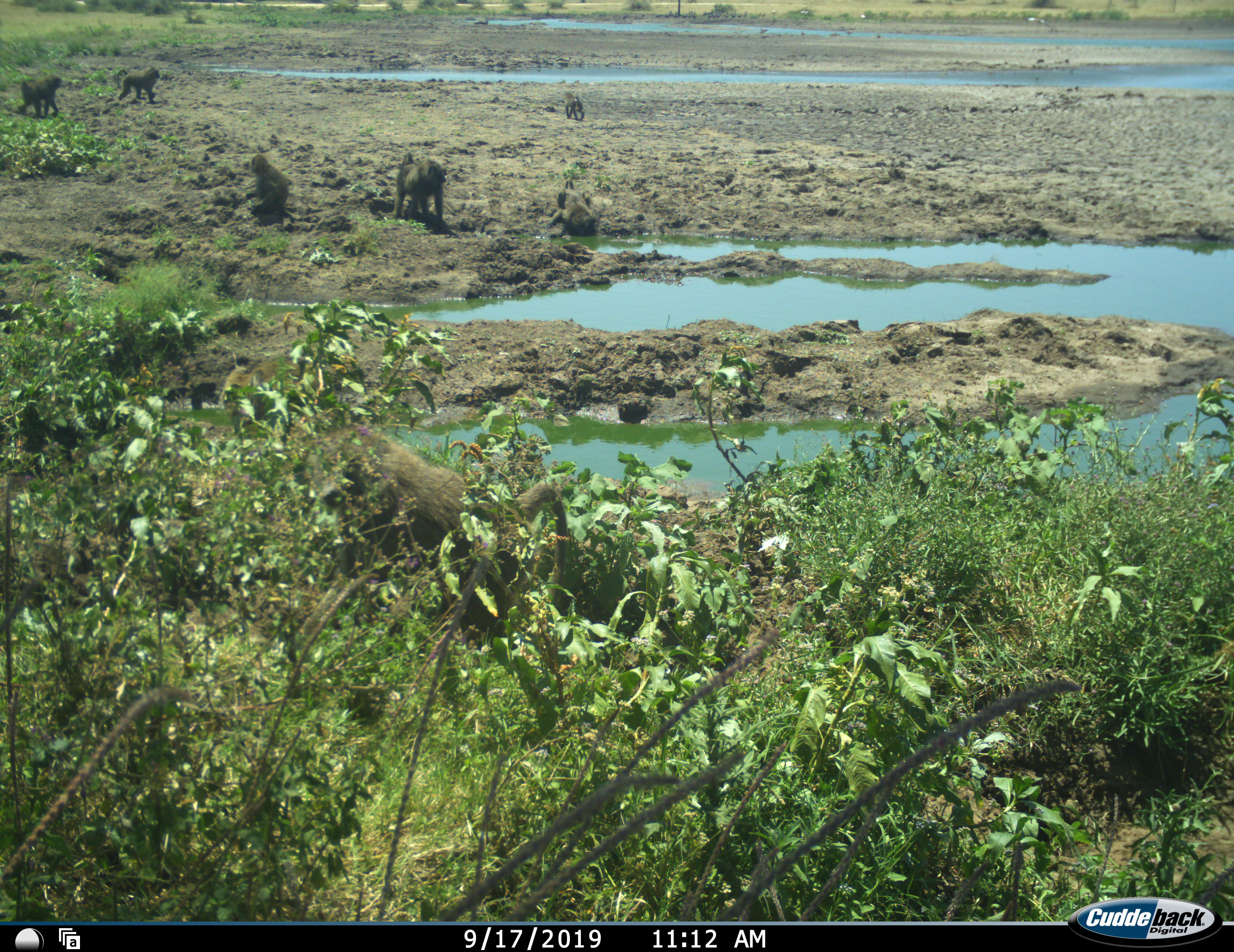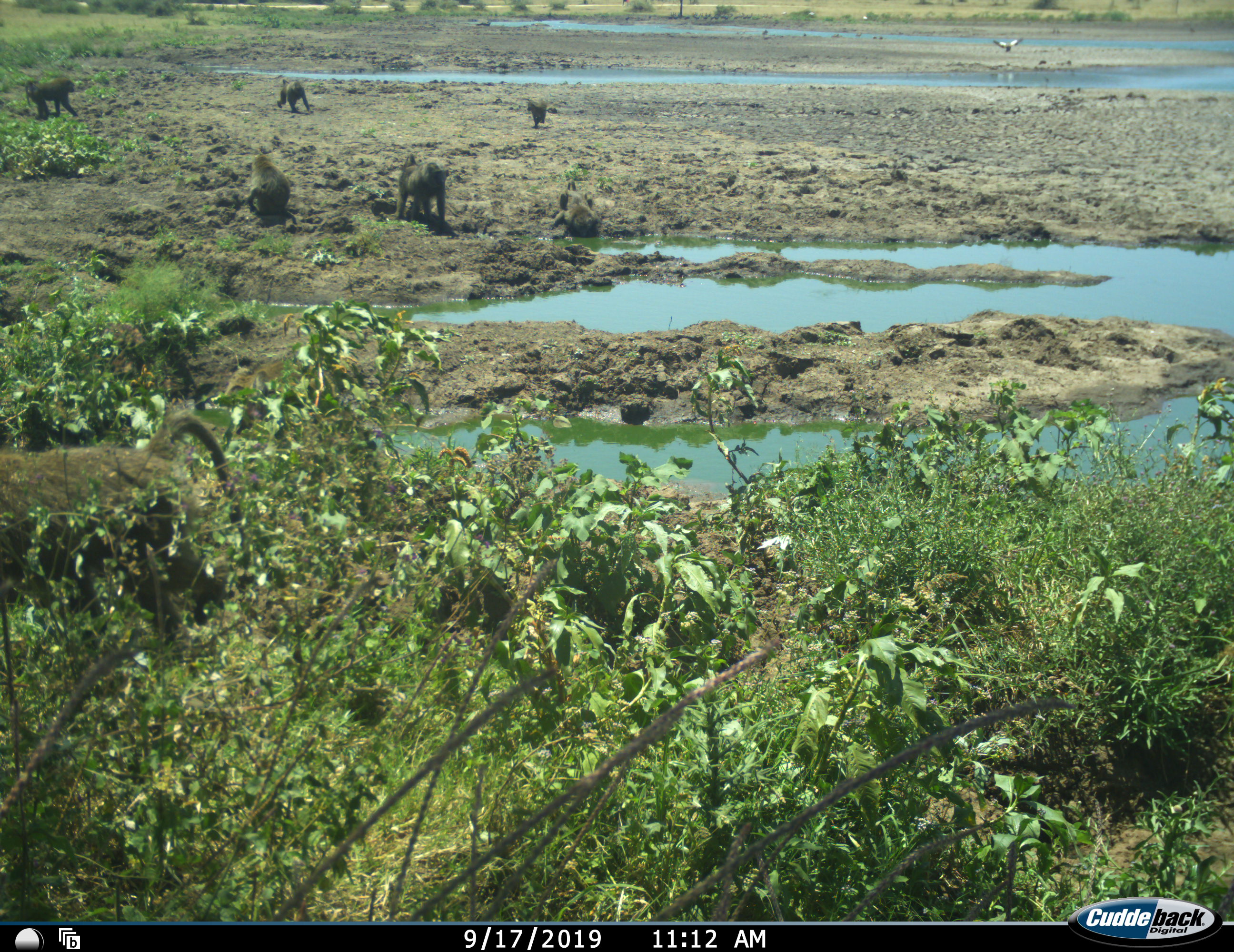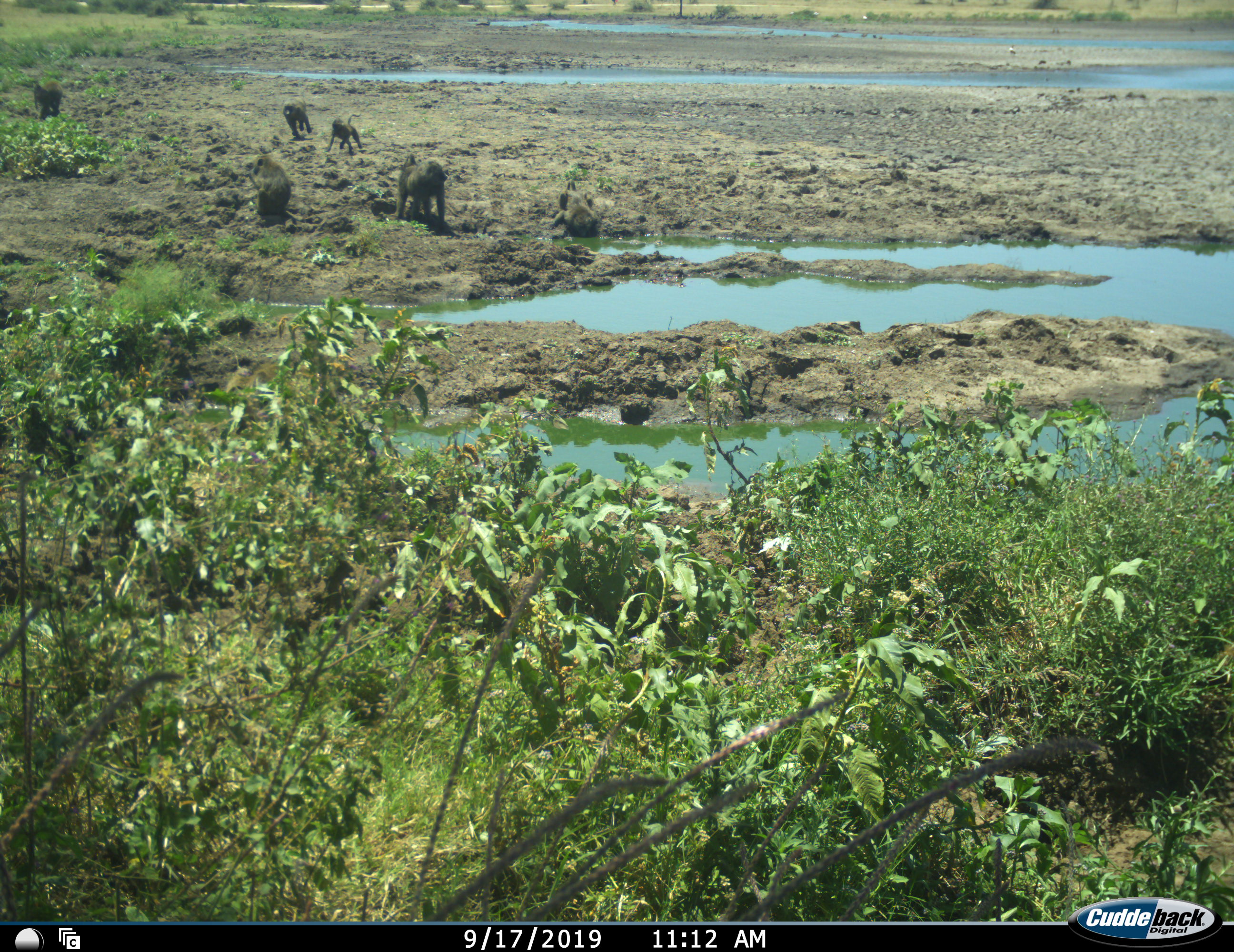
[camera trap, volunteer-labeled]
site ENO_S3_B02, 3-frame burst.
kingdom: Animalia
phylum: Chordata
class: Mammalia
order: Primates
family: Cercopithecidae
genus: Papio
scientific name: Papio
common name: baboon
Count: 7.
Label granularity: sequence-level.